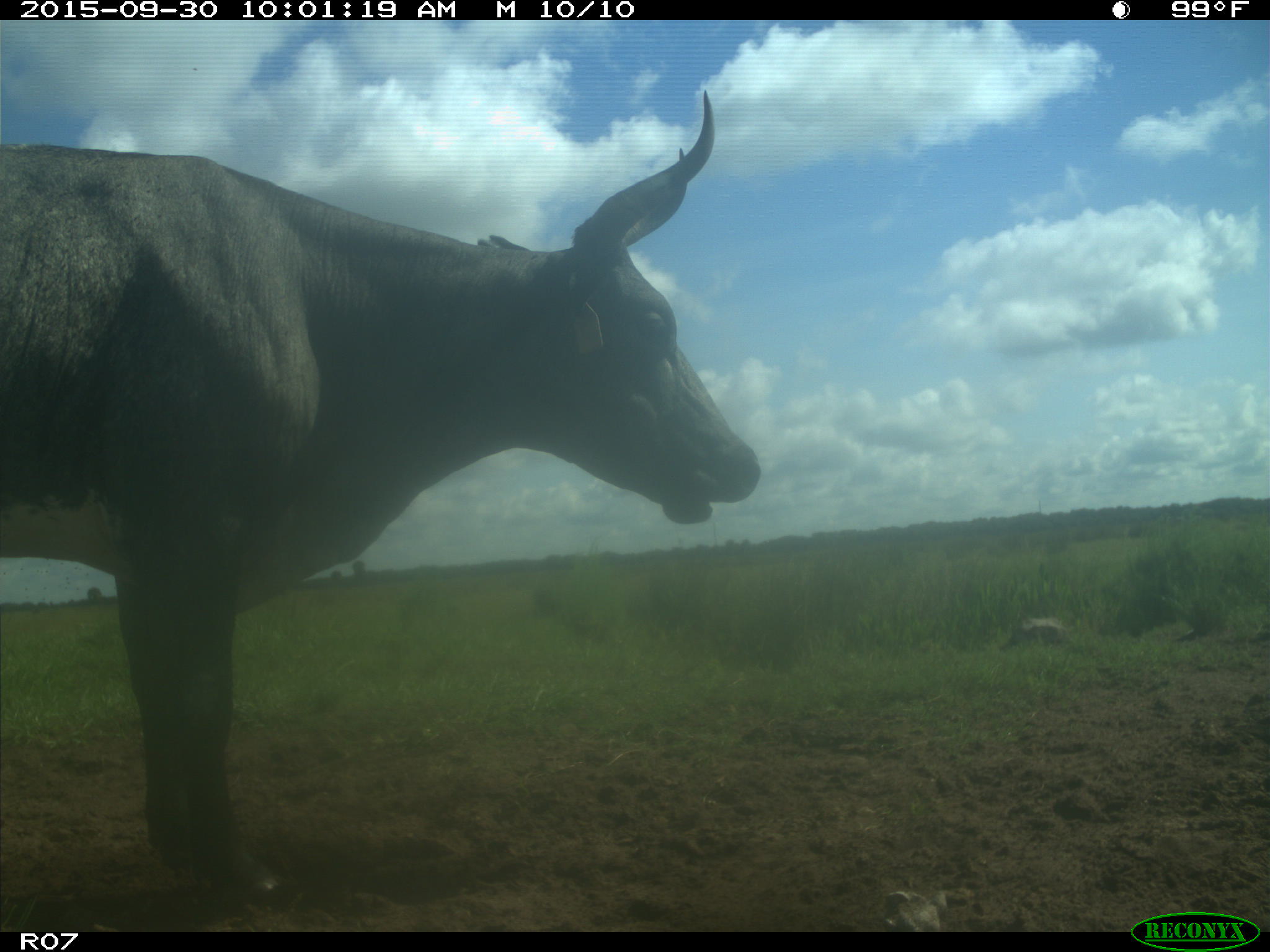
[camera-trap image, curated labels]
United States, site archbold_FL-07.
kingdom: Animalia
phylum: Chordata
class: Mammalia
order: Artiodactyla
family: Bovidae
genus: Bos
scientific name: Bos taurus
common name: domestic cow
Bos taurus (domestic cow).